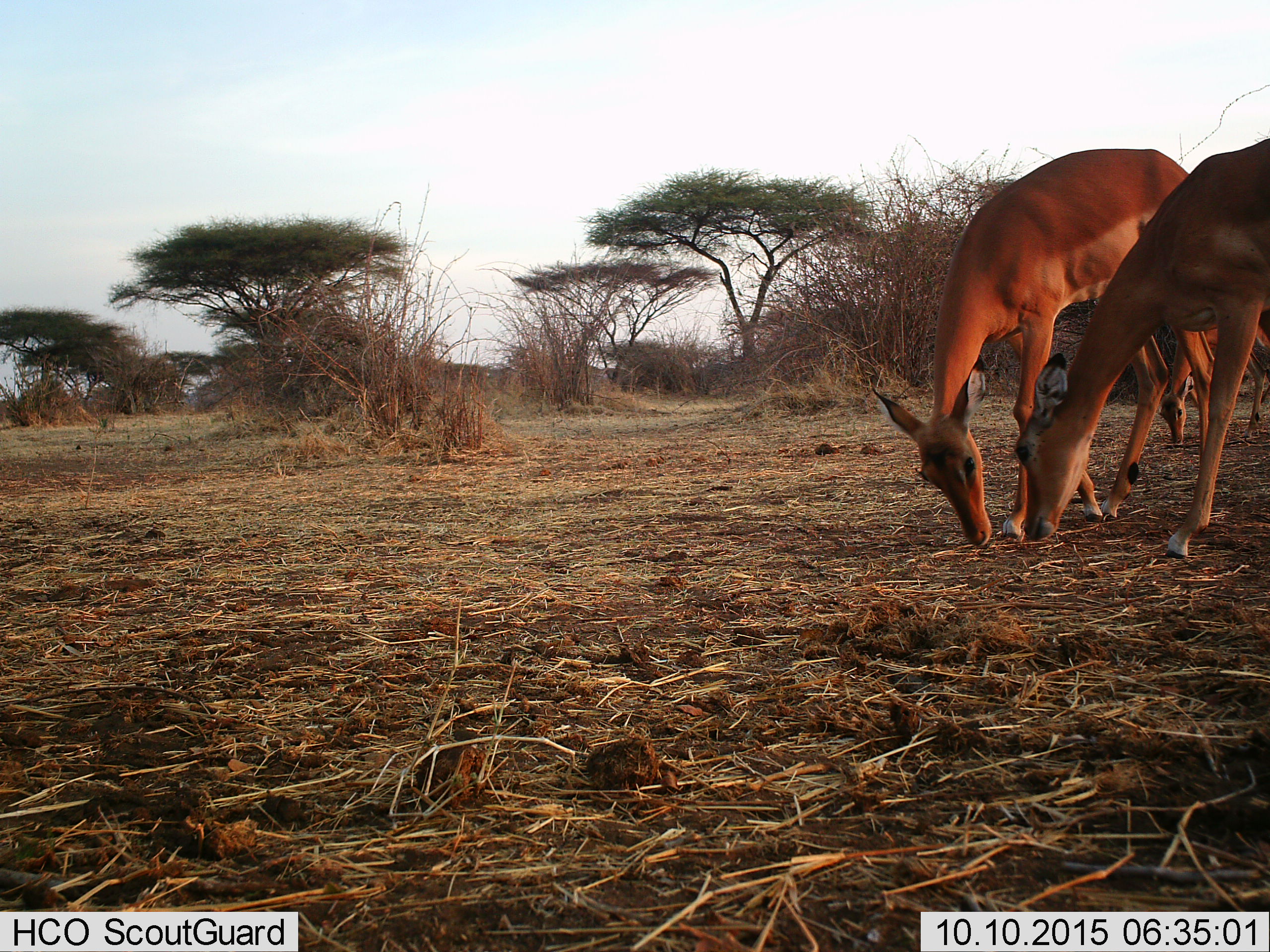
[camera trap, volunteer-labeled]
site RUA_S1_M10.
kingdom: Animalia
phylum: Chordata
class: Mammalia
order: Artiodactyla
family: Bovidae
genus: Aepyceros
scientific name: Aepyceros melampus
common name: impala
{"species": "impala (Aepyceros melampus)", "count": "3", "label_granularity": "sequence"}